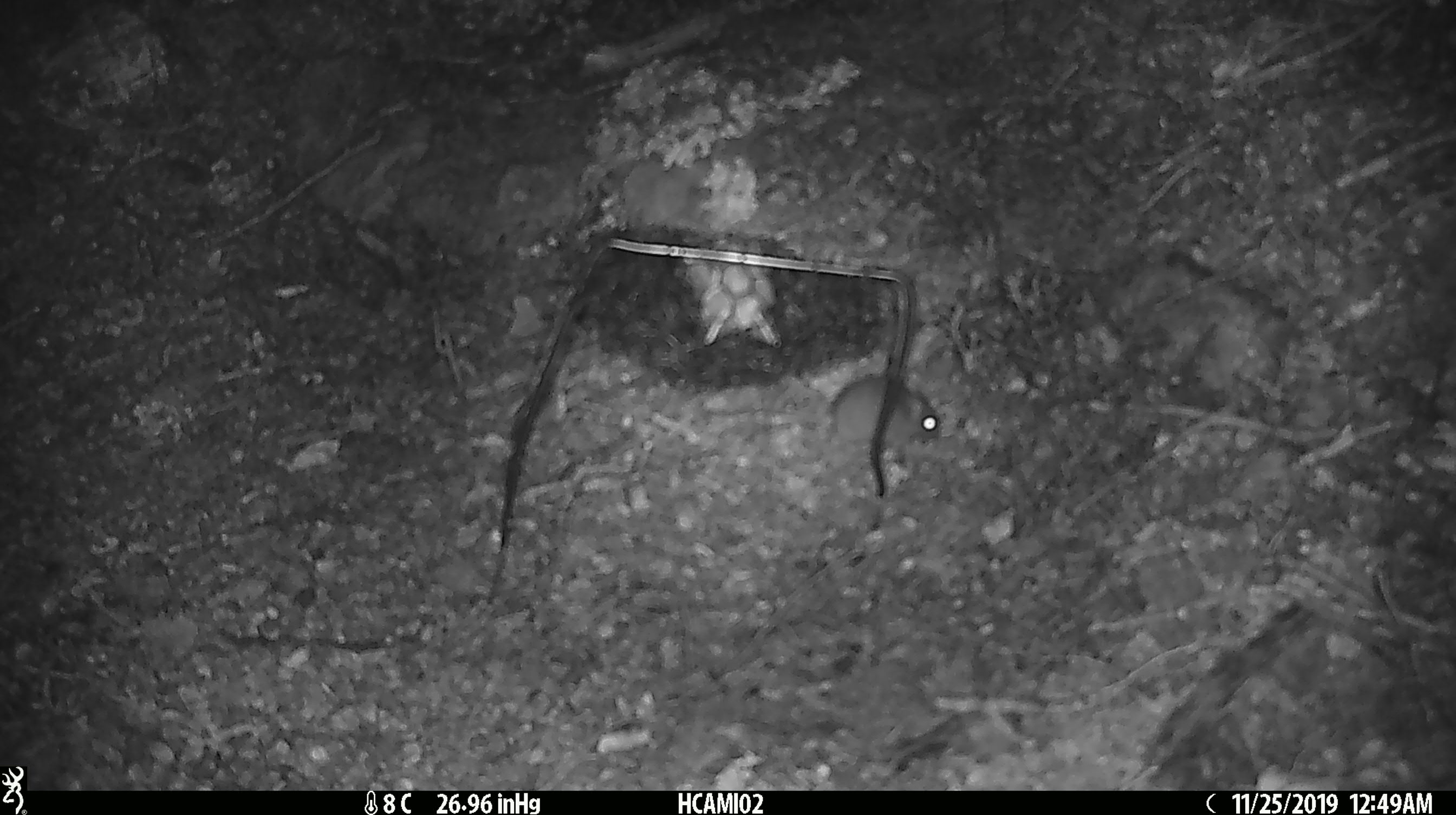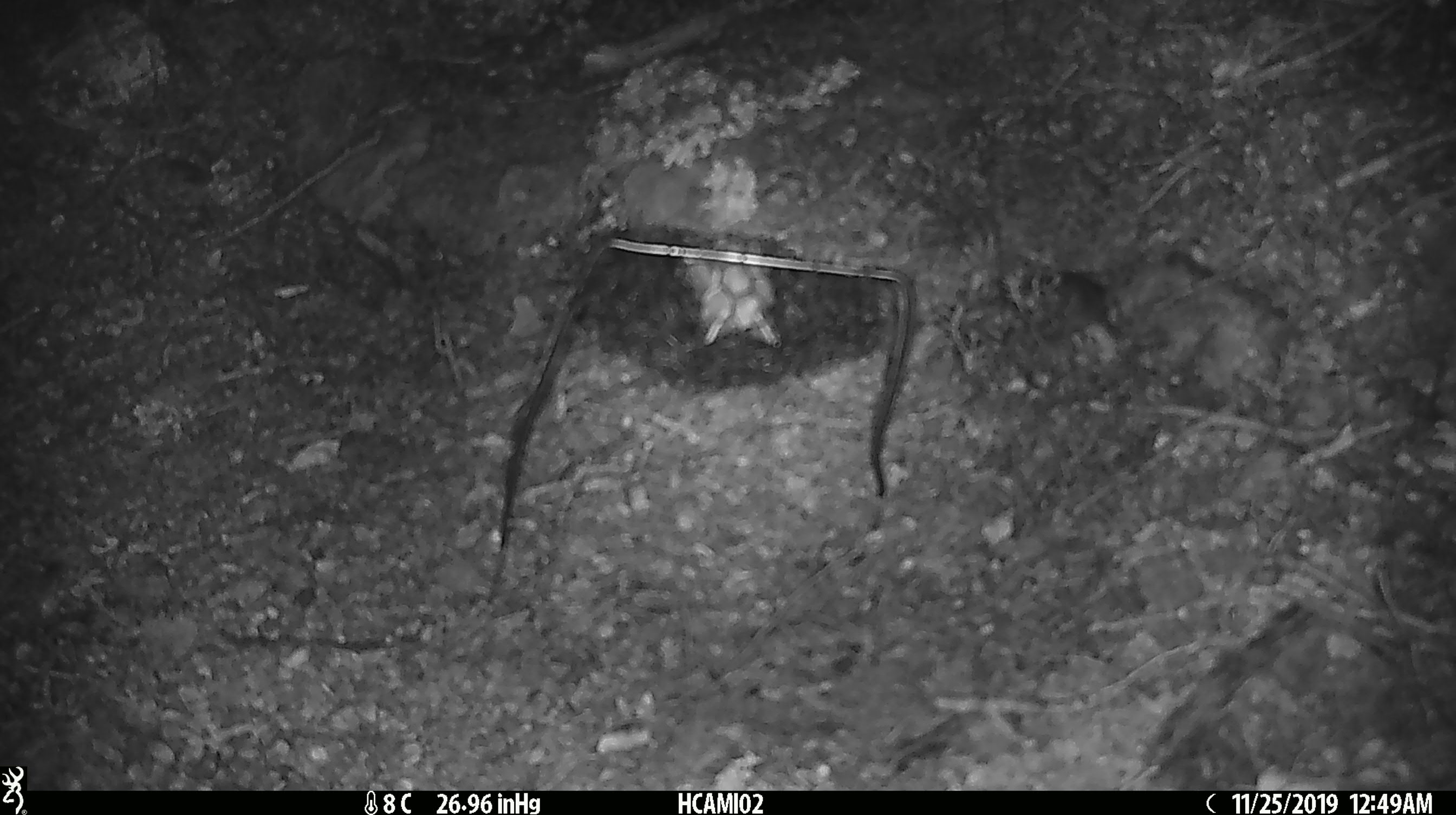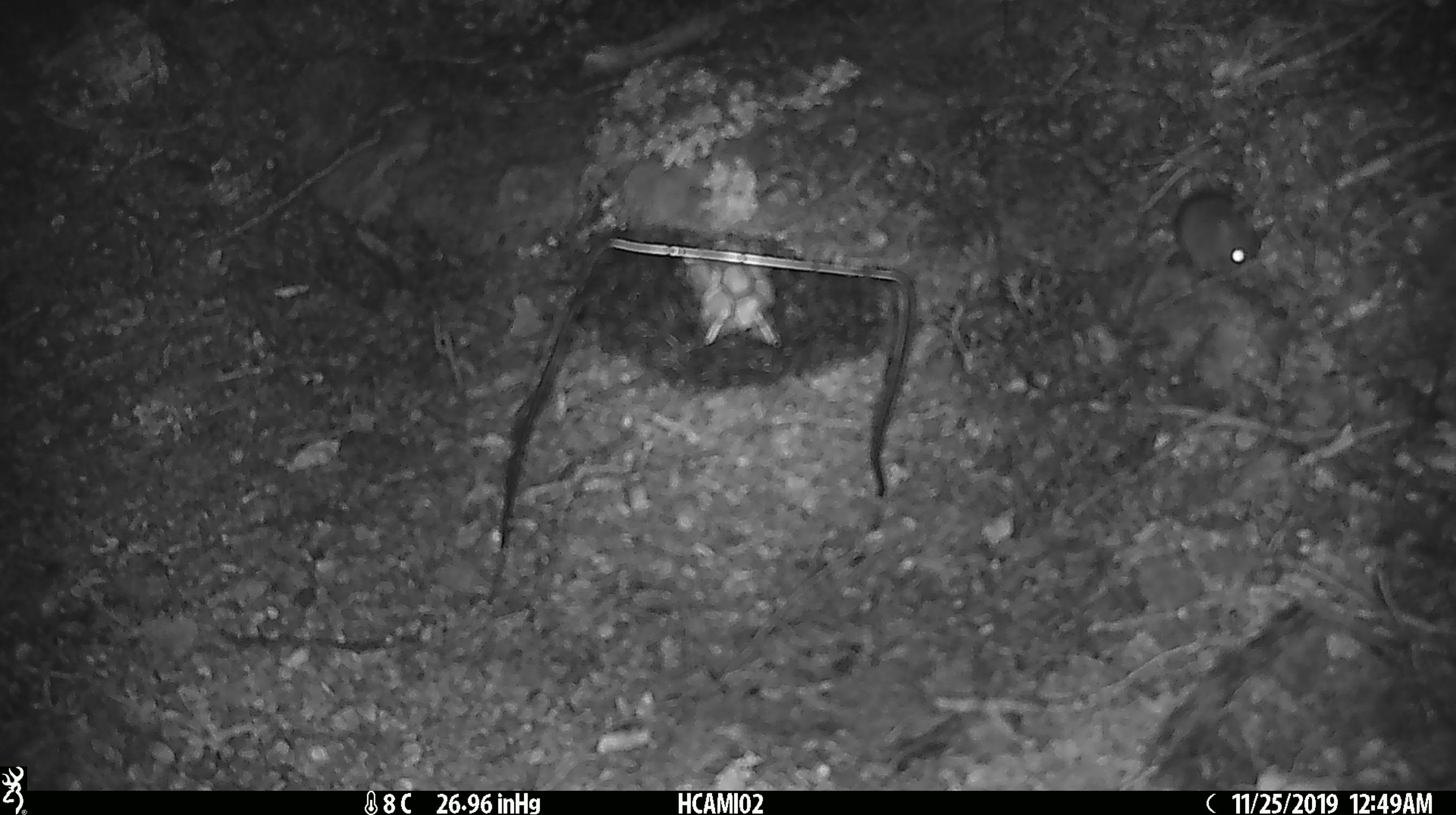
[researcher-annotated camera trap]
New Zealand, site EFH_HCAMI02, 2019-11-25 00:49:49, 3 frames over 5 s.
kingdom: Animalia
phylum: Chordata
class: Mammalia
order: Rodentia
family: Muridae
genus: Mus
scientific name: Mus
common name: mouse